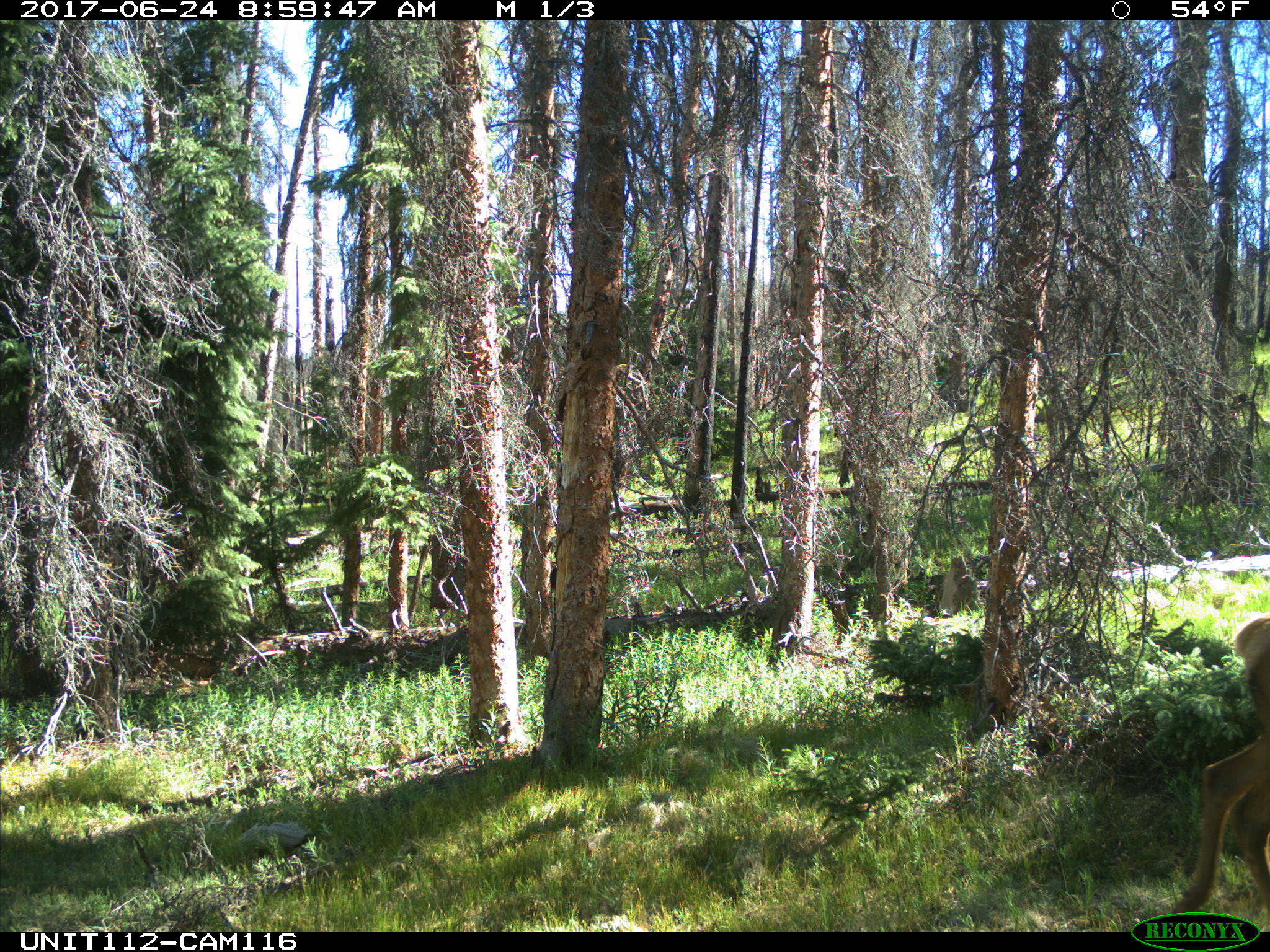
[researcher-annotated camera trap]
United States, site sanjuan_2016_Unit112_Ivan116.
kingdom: Animalia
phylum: Chordata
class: Mammalia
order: Artiodactyla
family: Cervidae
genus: Cervus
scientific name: Cervus elaphus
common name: red deer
Cervus elaphus (red deer).